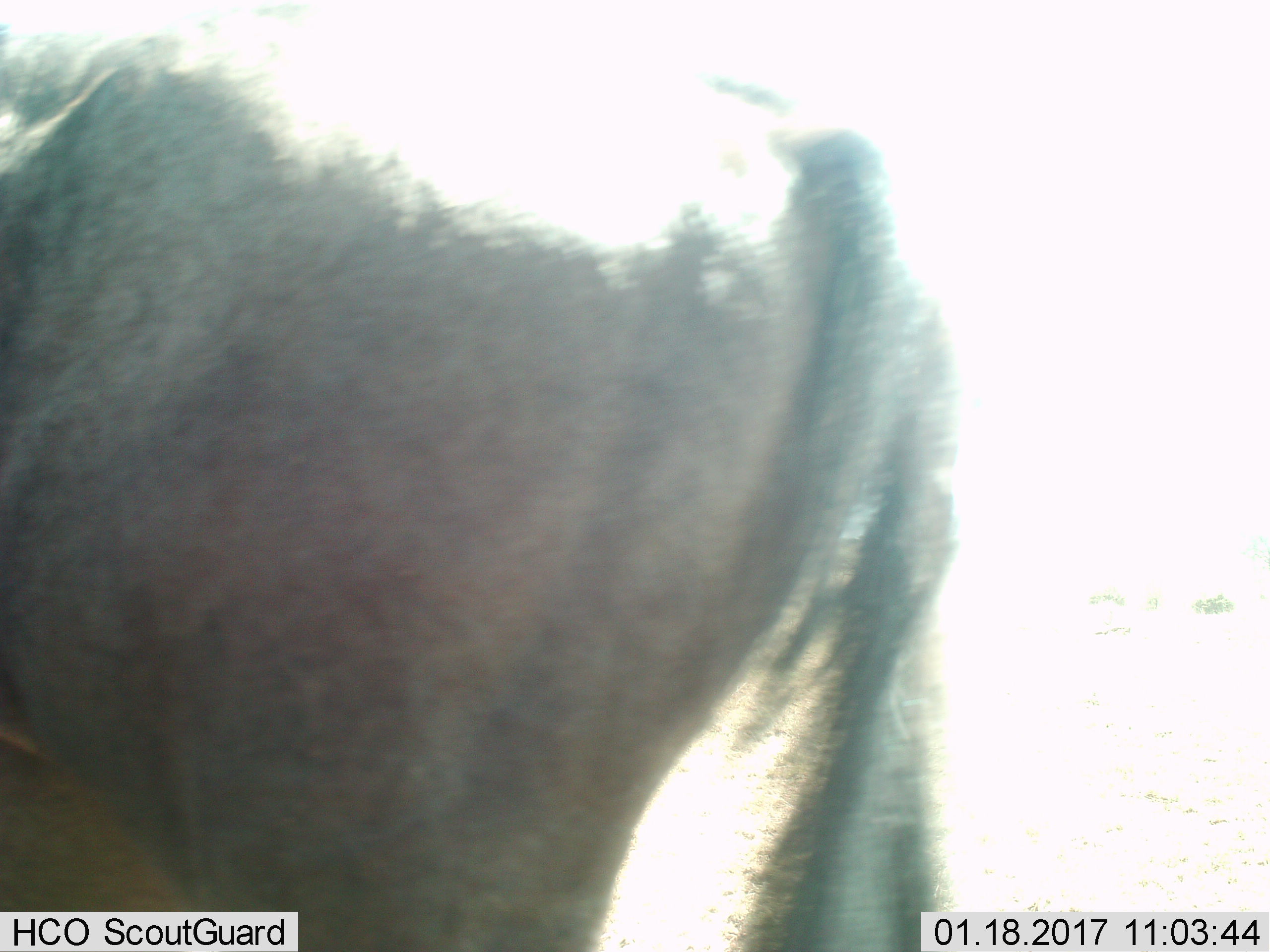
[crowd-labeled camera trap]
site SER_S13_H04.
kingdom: Animalia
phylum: Chordata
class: Mammalia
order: Artiodactyla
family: Bovidae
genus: Connochaetes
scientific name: Connochaetes taurinus taurinus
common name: blue wildebeest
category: wildebeestblue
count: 1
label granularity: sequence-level